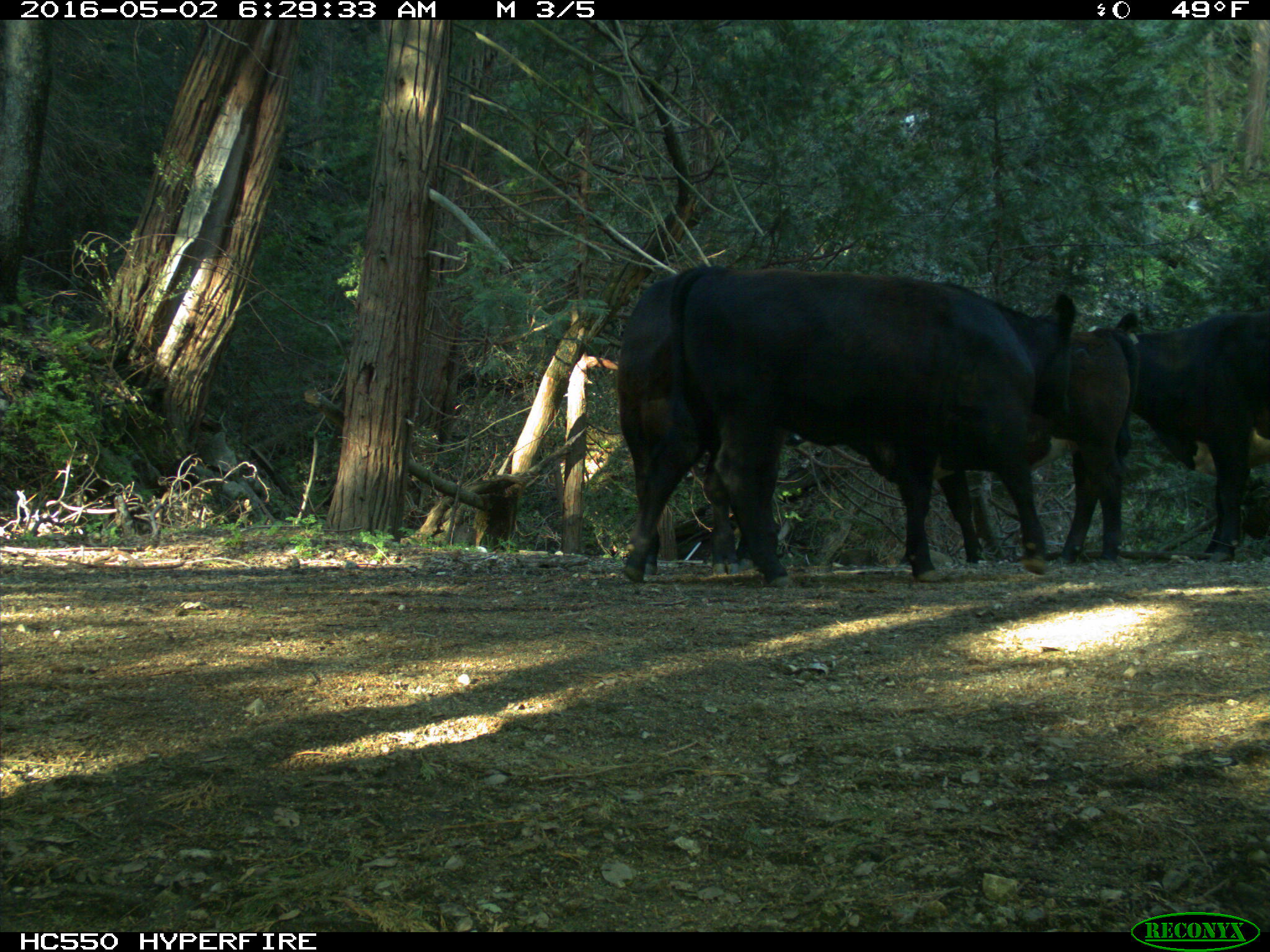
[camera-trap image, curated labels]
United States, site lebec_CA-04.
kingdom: Animalia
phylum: Chordata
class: Mammalia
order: Artiodactyla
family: Bovidae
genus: Bos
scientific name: Bos taurus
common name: domestic cow